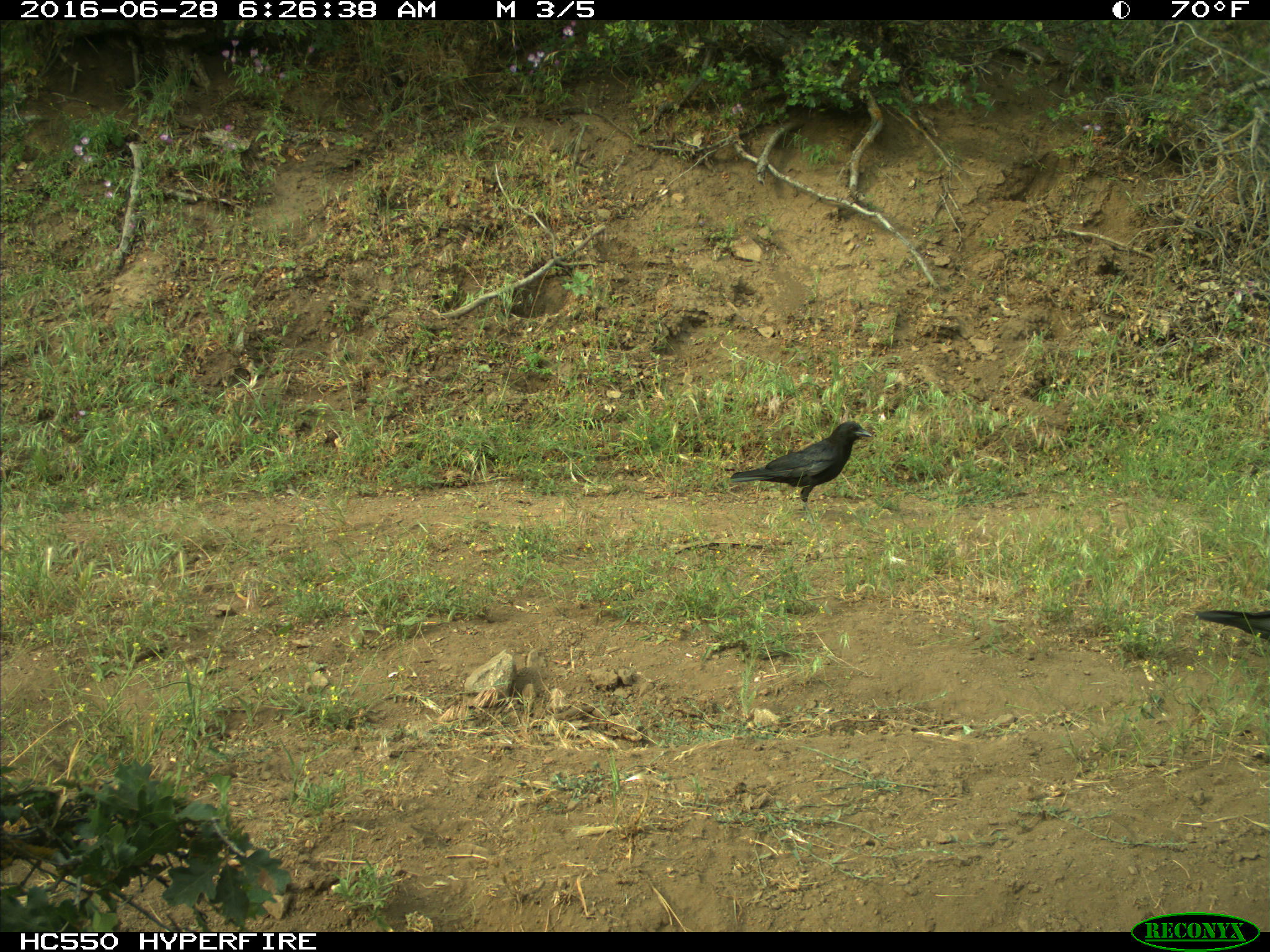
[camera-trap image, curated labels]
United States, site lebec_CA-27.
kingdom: Animalia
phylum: Chordata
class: Aves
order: Passeriformes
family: Corvidae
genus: Corvus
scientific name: Corvus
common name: crows and ravens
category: unidentified corvus